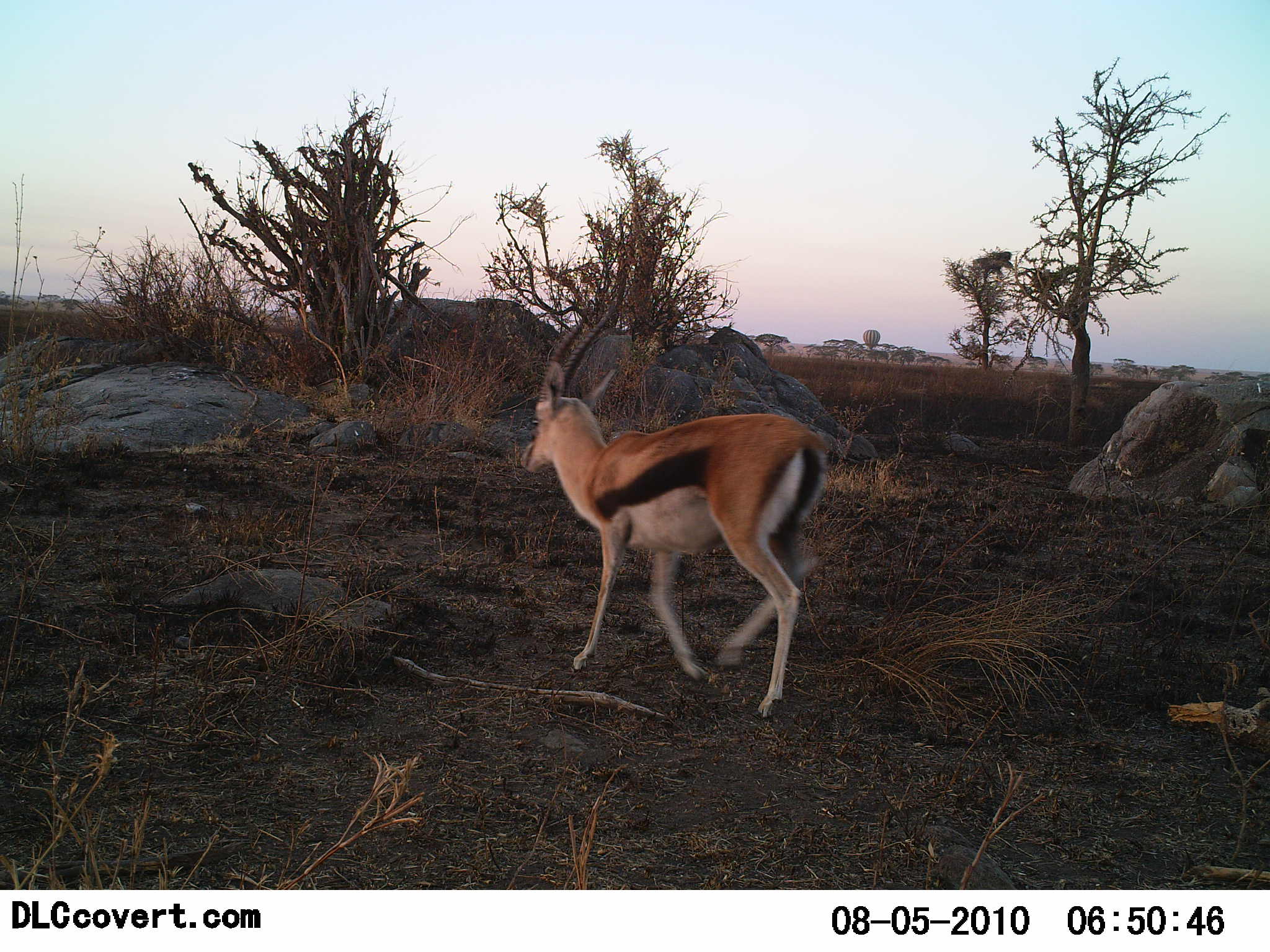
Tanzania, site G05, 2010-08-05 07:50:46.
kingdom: Animalia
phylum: Chordata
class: Mammalia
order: Artiodactyla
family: Bovidae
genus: Eudorcas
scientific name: Eudorcas thomsonii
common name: thomson's gazelle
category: gazellethomsons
Gazellethomsons (thomson's gazelle) (Eudorcas thomsonii), count 1. Behavior (volunteer vote fractions): standing 8%, resting 0%, moving 92%, interacting 0%. Young present (vote fraction): 0%. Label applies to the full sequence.